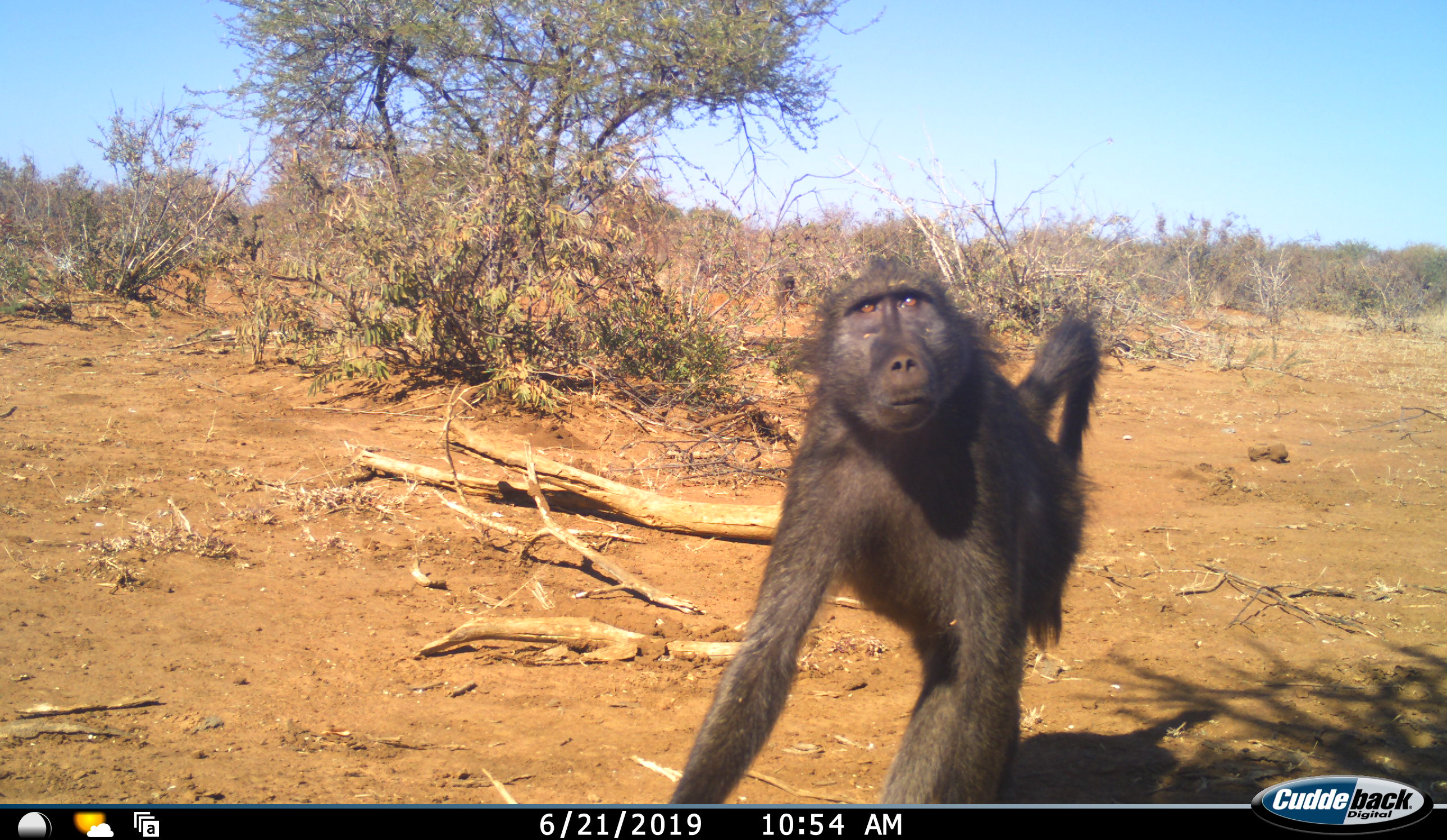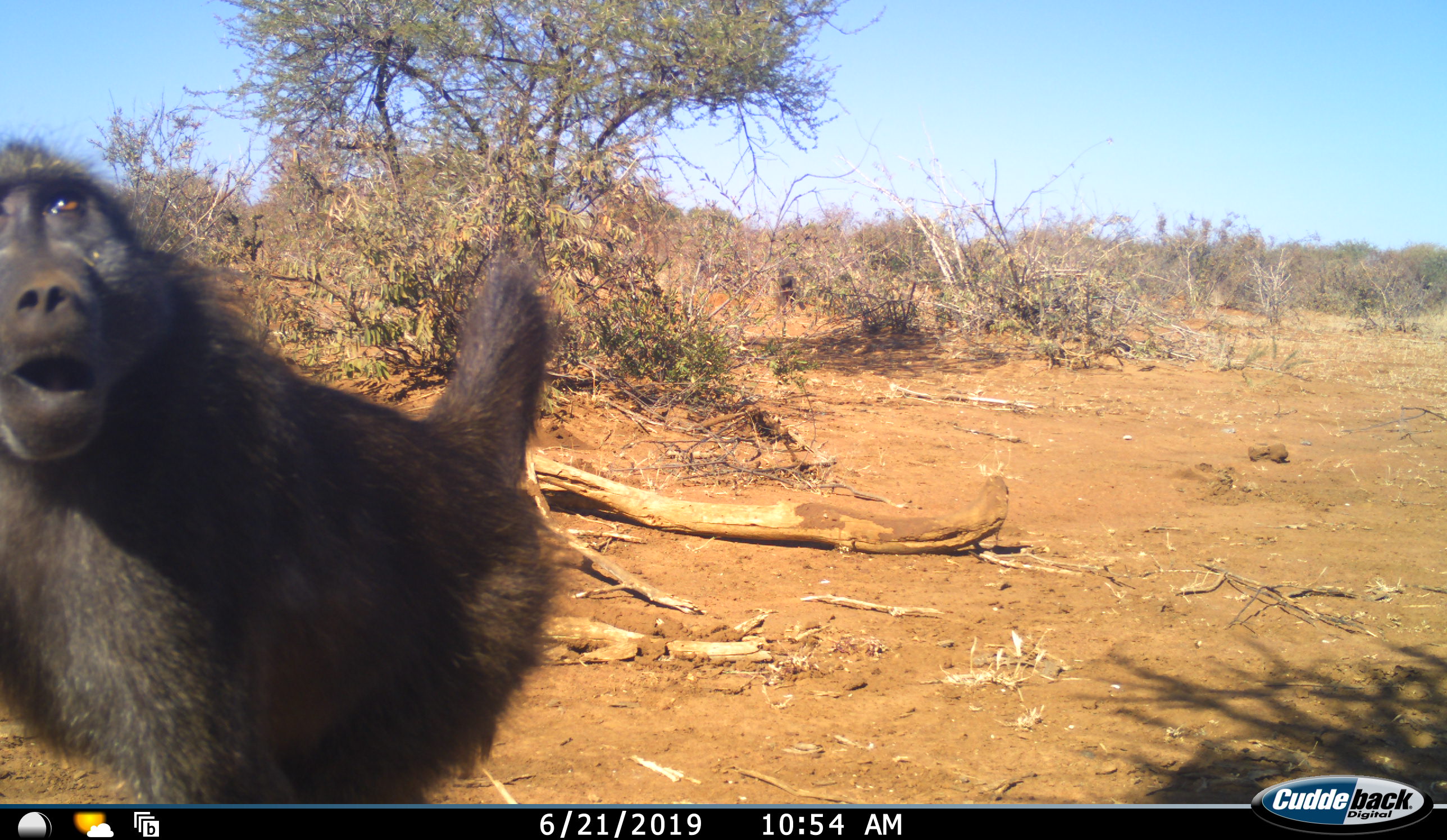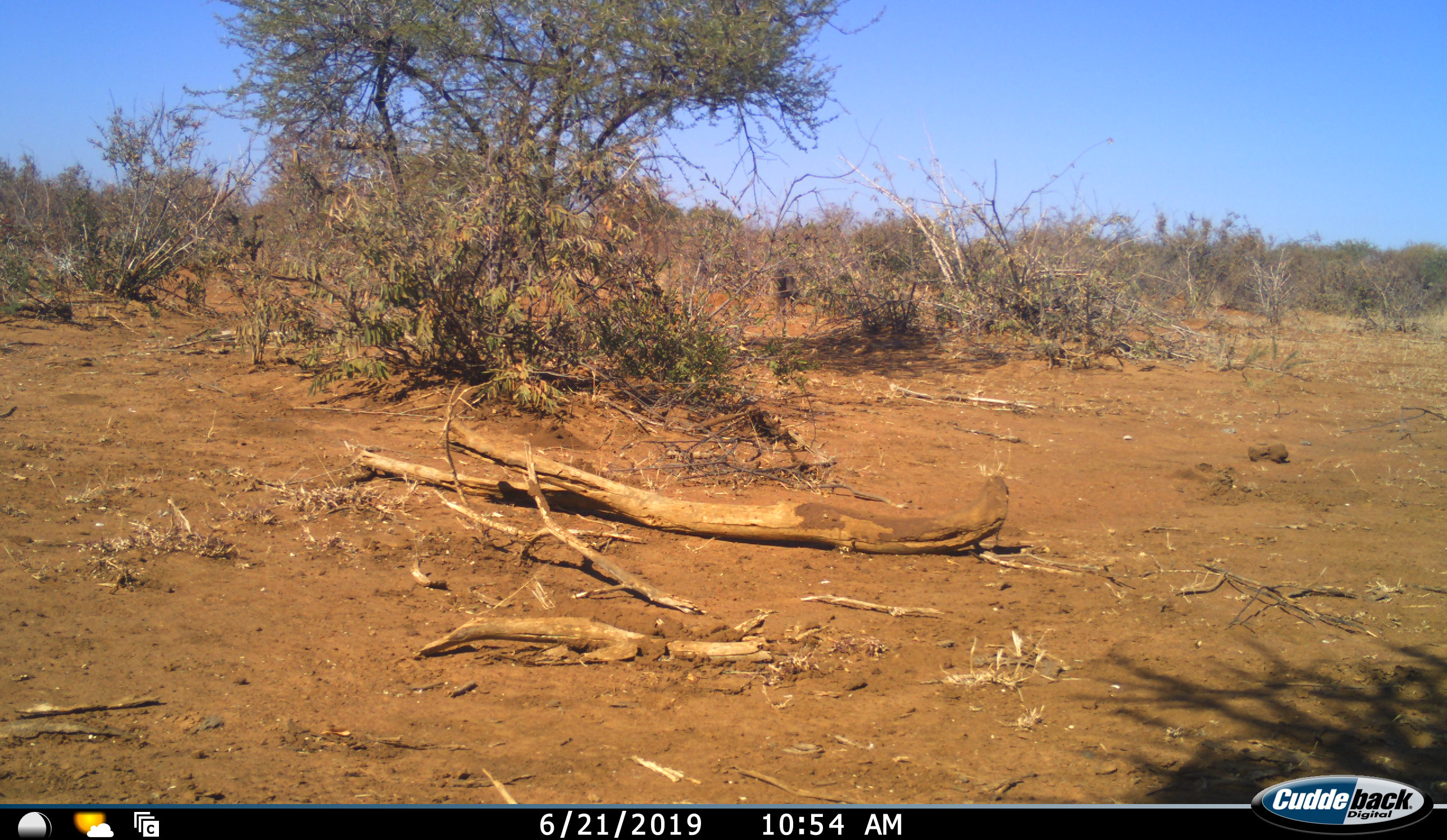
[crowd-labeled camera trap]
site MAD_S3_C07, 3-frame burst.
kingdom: Animalia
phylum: Chordata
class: Mammalia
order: Primates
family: Cercopithecidae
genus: Papio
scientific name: Papio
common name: baboon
Baboon (Papio), count 1. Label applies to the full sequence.